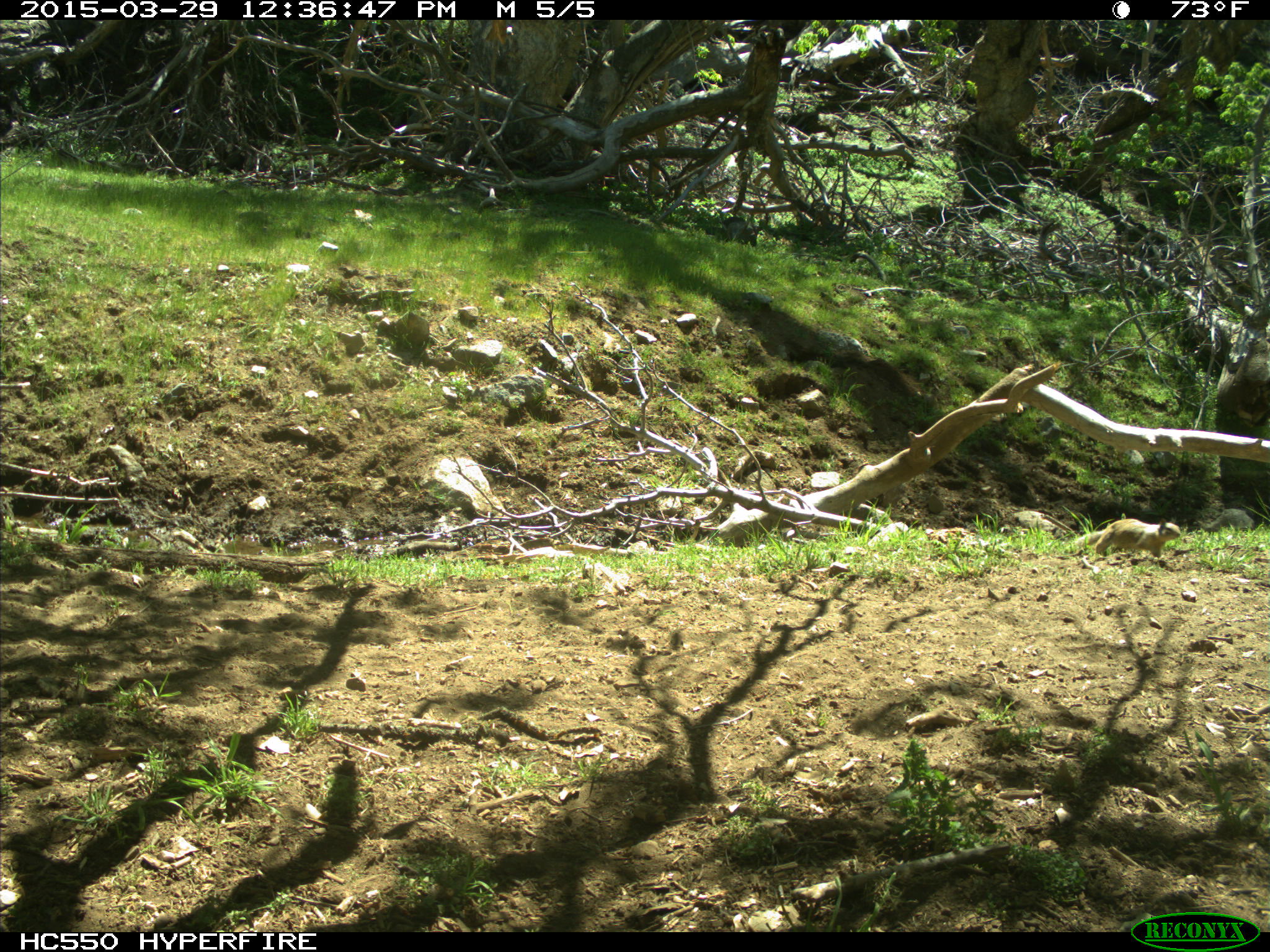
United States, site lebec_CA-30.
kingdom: Animalia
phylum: Chordata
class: Mammalia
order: Rodentia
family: Sciuridae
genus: Otospermophilus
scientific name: Otospermophilus beecheyi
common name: california ground squirrel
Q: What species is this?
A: Otospermophilus beecheyi (california ground squirrel).